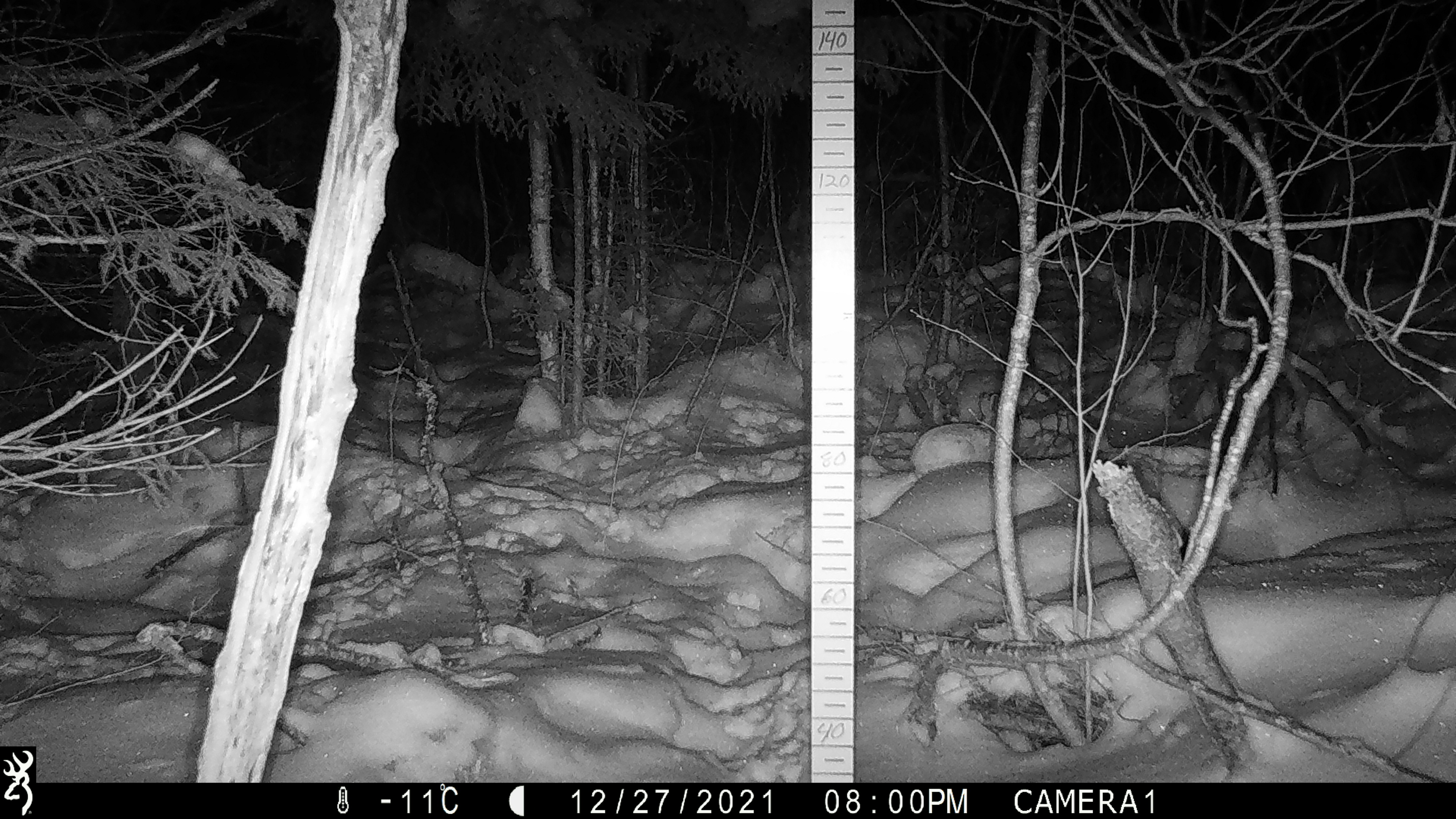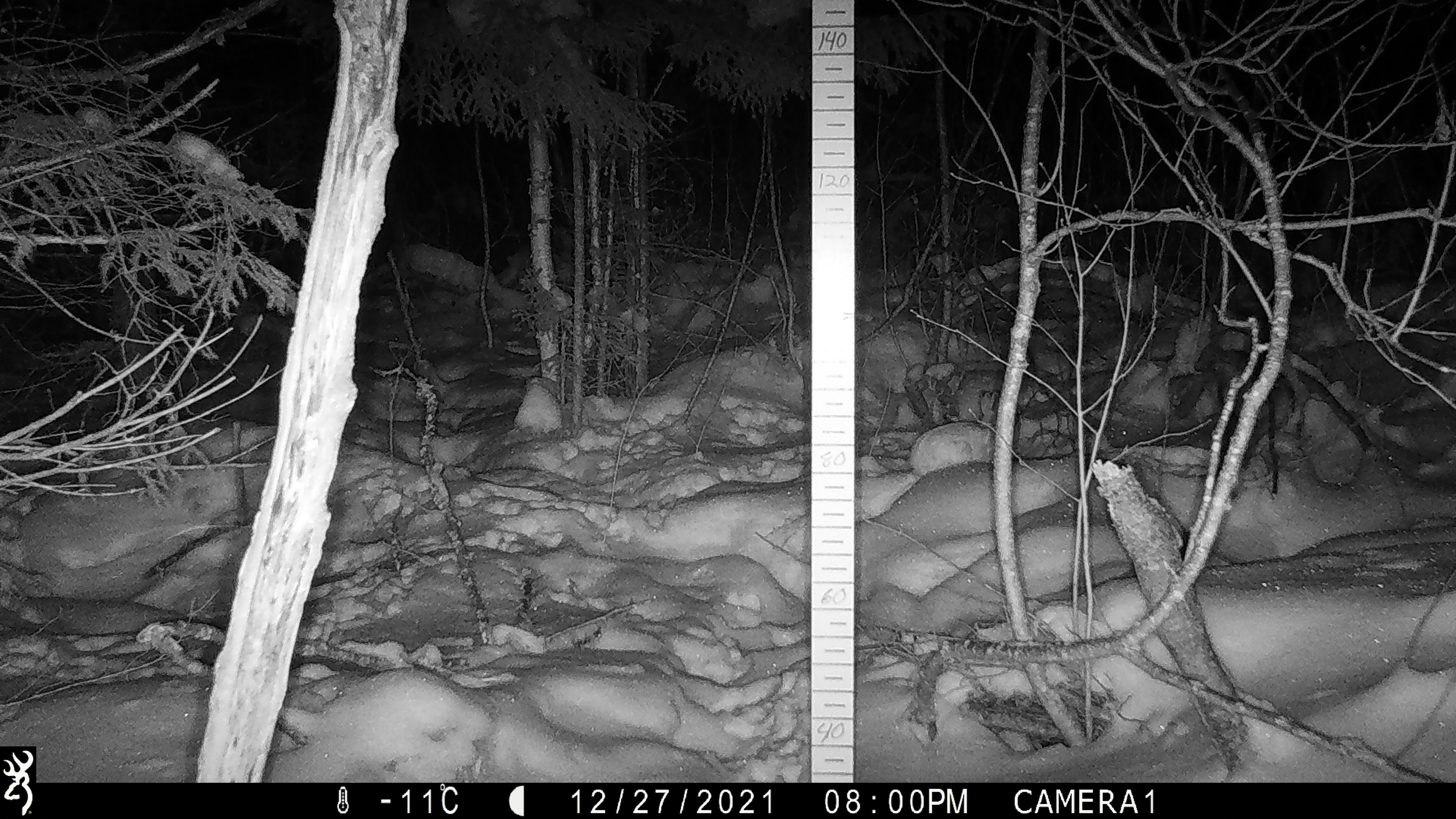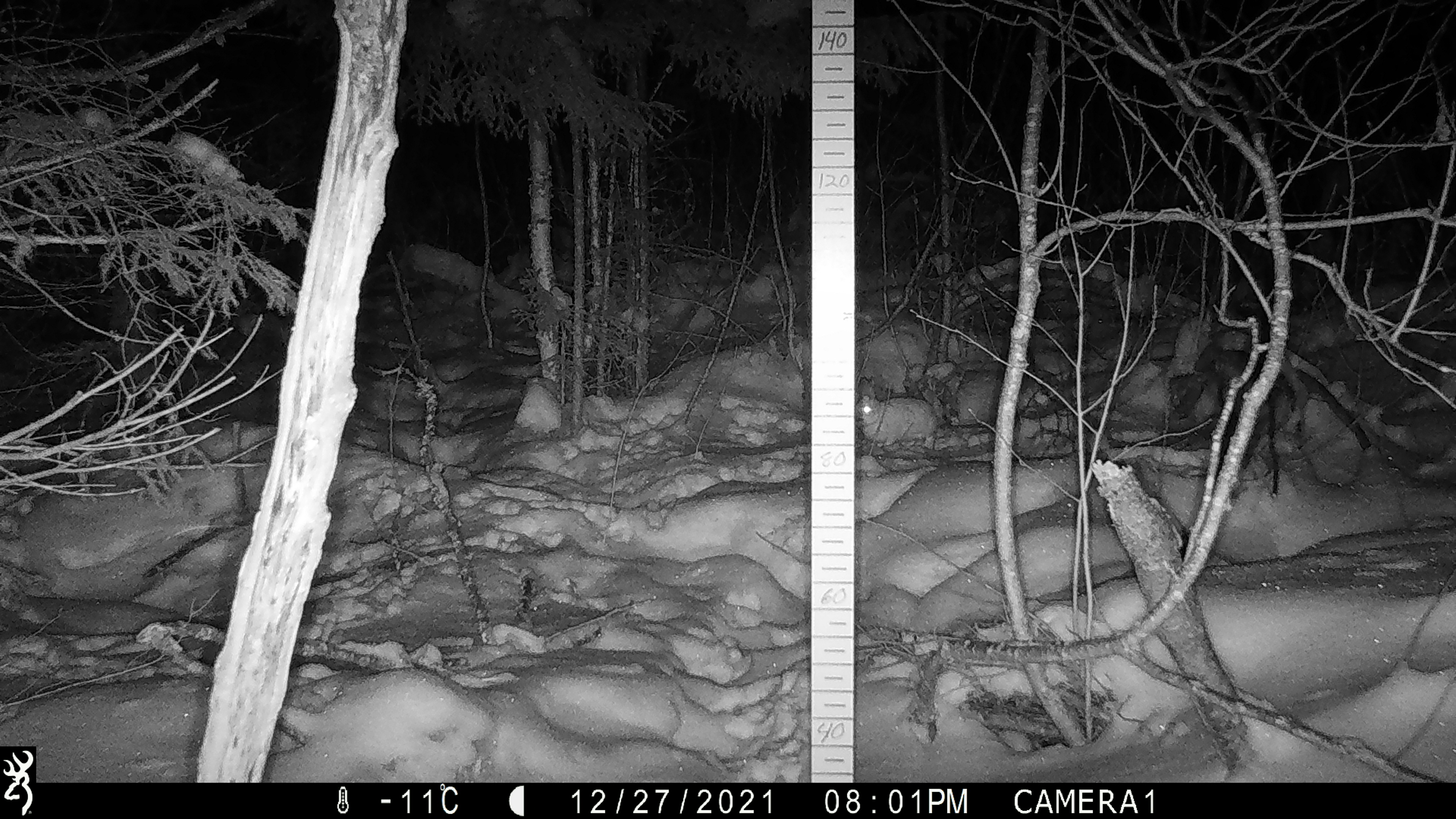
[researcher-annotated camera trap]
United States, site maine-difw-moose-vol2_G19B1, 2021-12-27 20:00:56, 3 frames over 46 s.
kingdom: Animalia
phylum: Chordata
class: Mammalia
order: Lagomorpha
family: Leporidae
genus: Lepus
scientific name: Lepus americanus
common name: snowshoe hare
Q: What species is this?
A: Snowshoe hare (Lepus americanus).